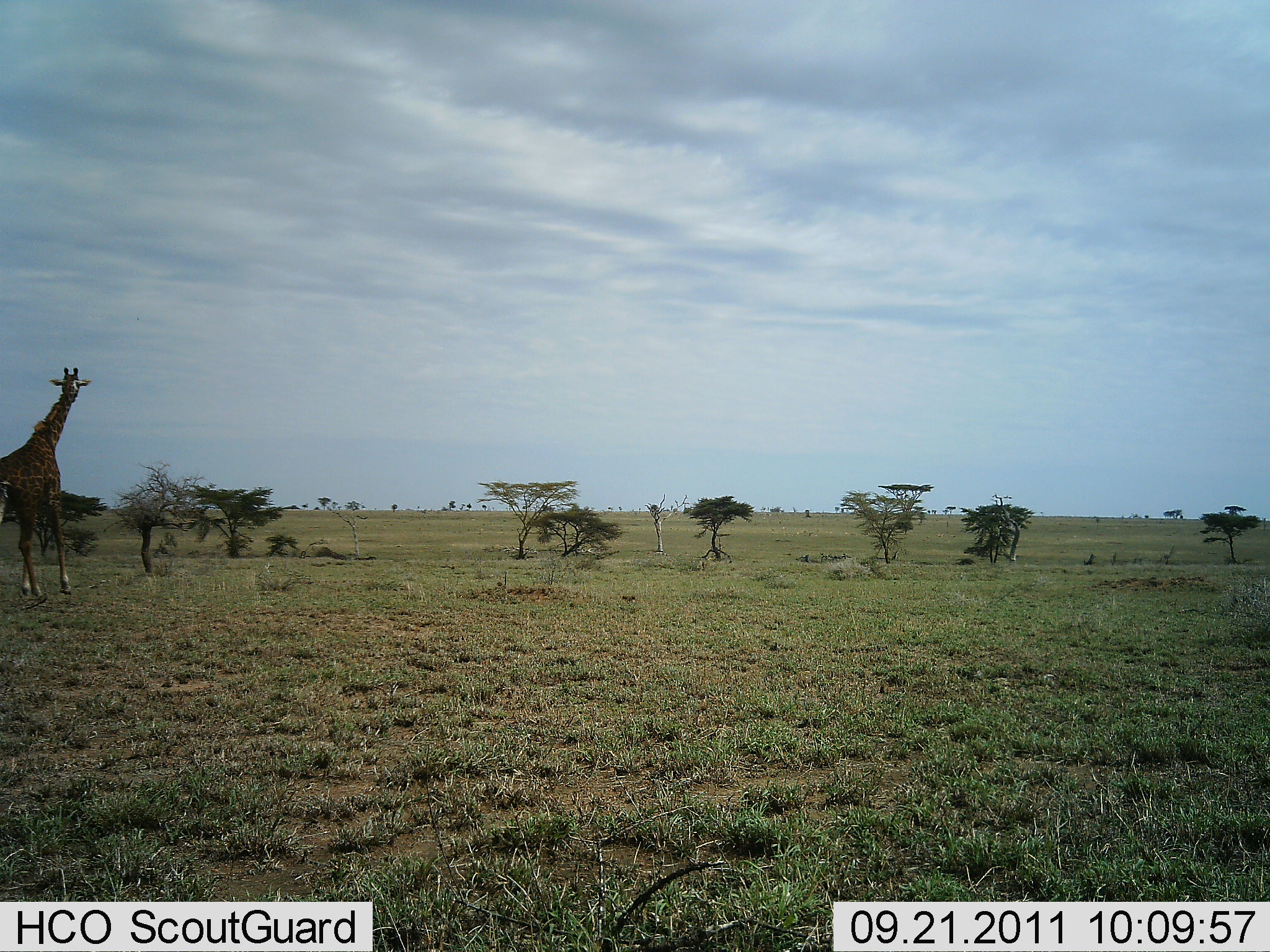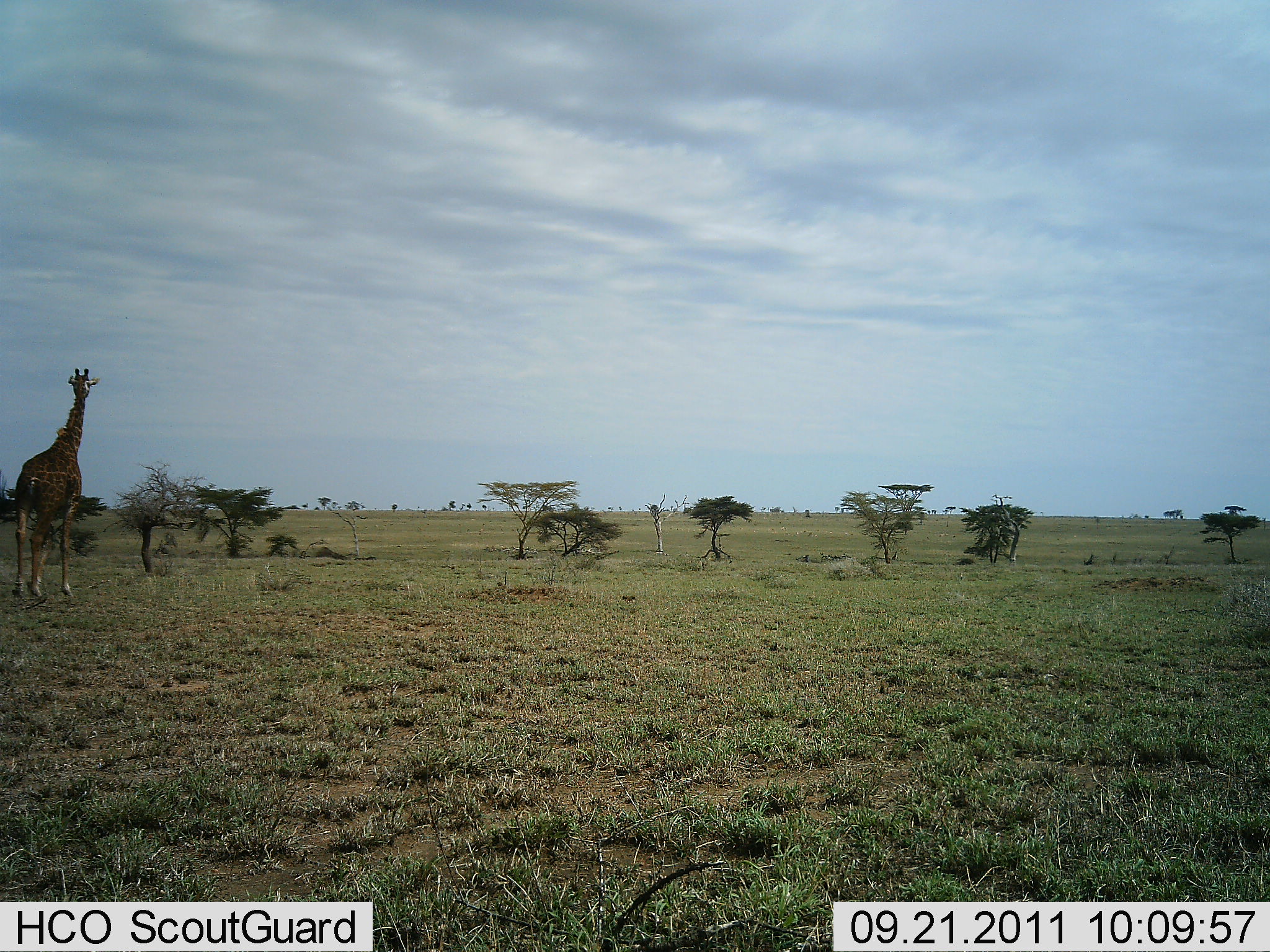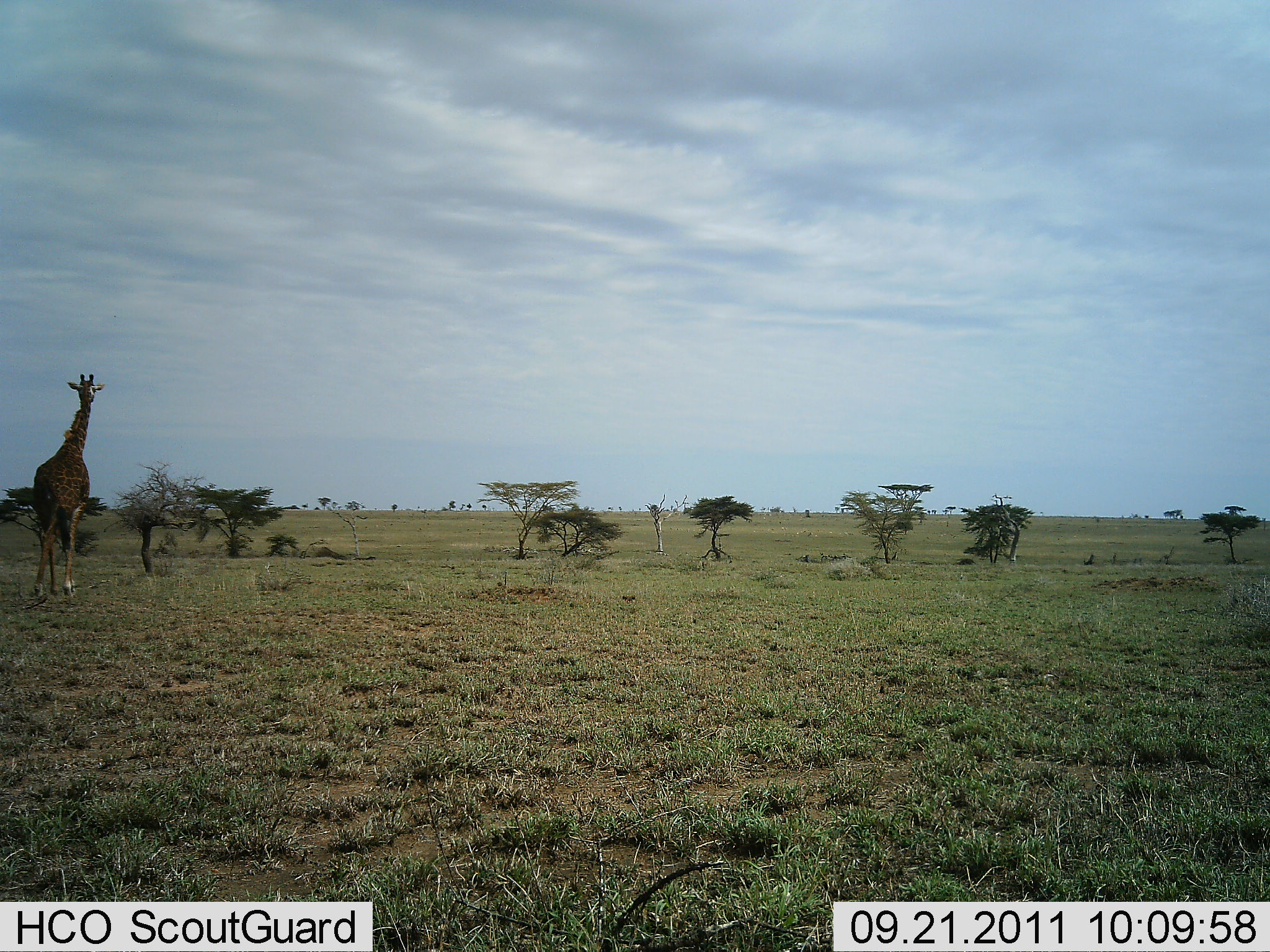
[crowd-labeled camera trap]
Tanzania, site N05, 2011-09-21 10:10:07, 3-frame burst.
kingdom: Animalia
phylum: Chordata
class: Mammalia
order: Artiodactyla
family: Giraffidae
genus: Giraffa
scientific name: Giraffa camelopardalis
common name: giraffe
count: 1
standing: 8%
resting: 0%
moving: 100%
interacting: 0%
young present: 0%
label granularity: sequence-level